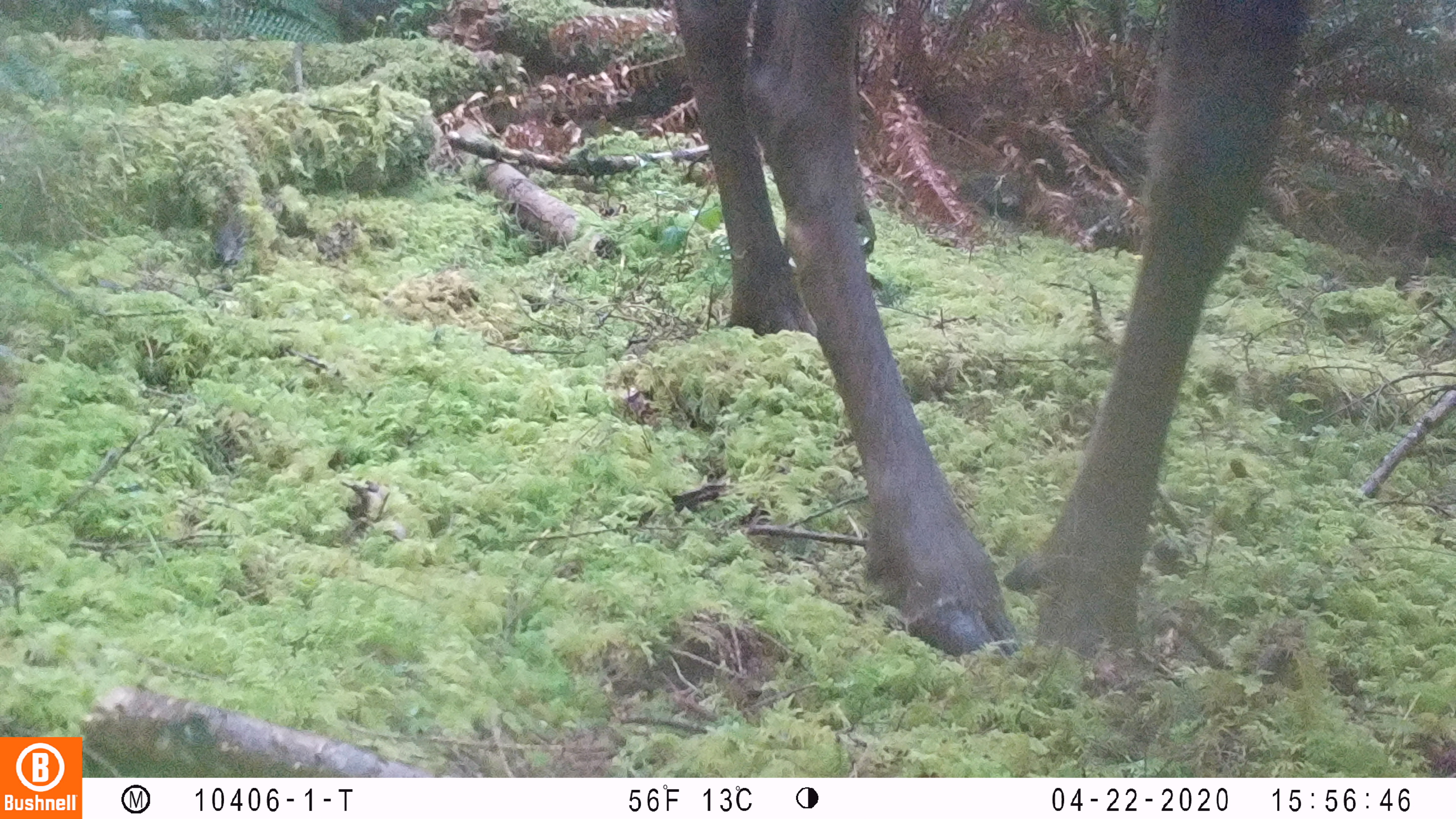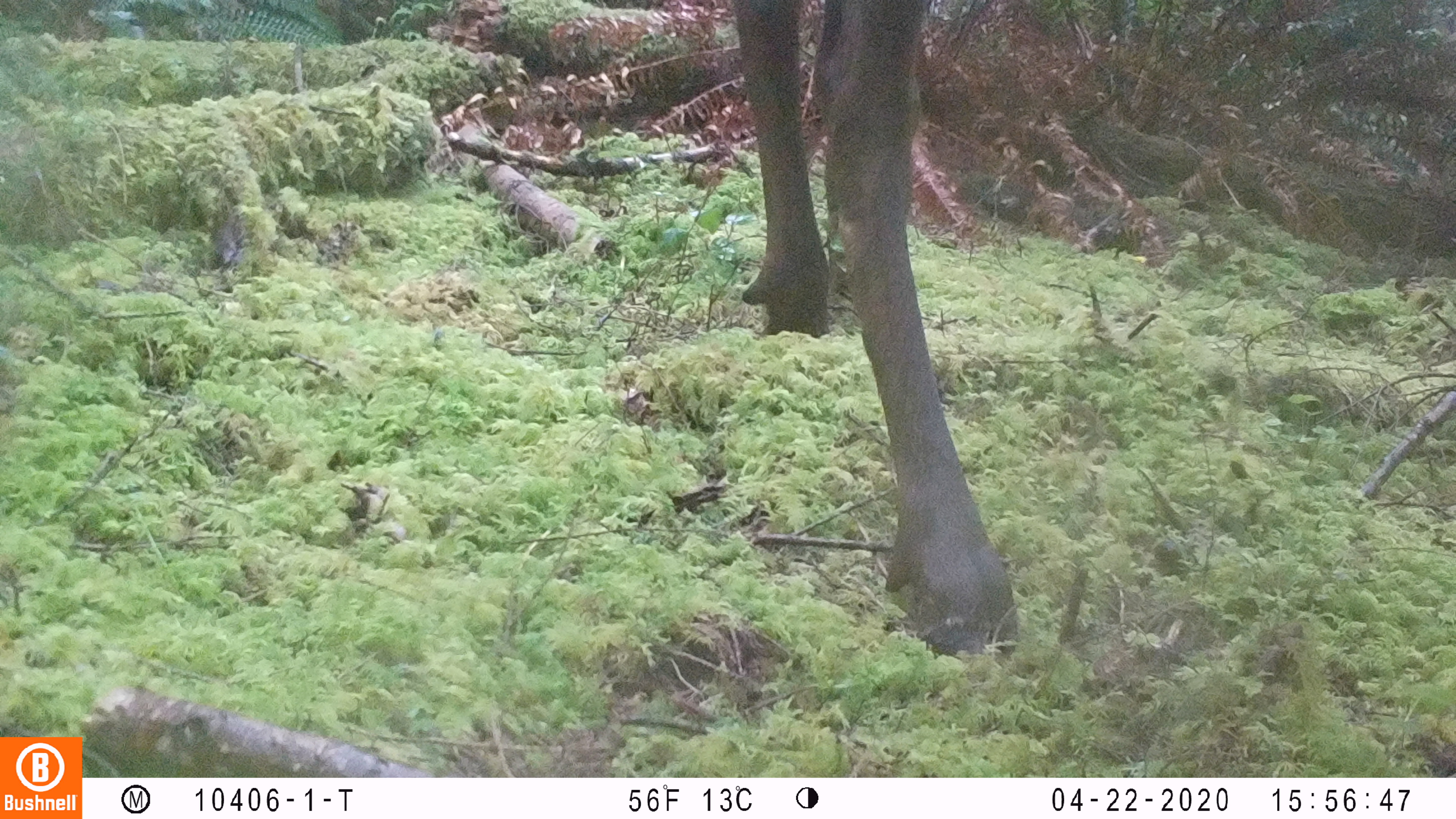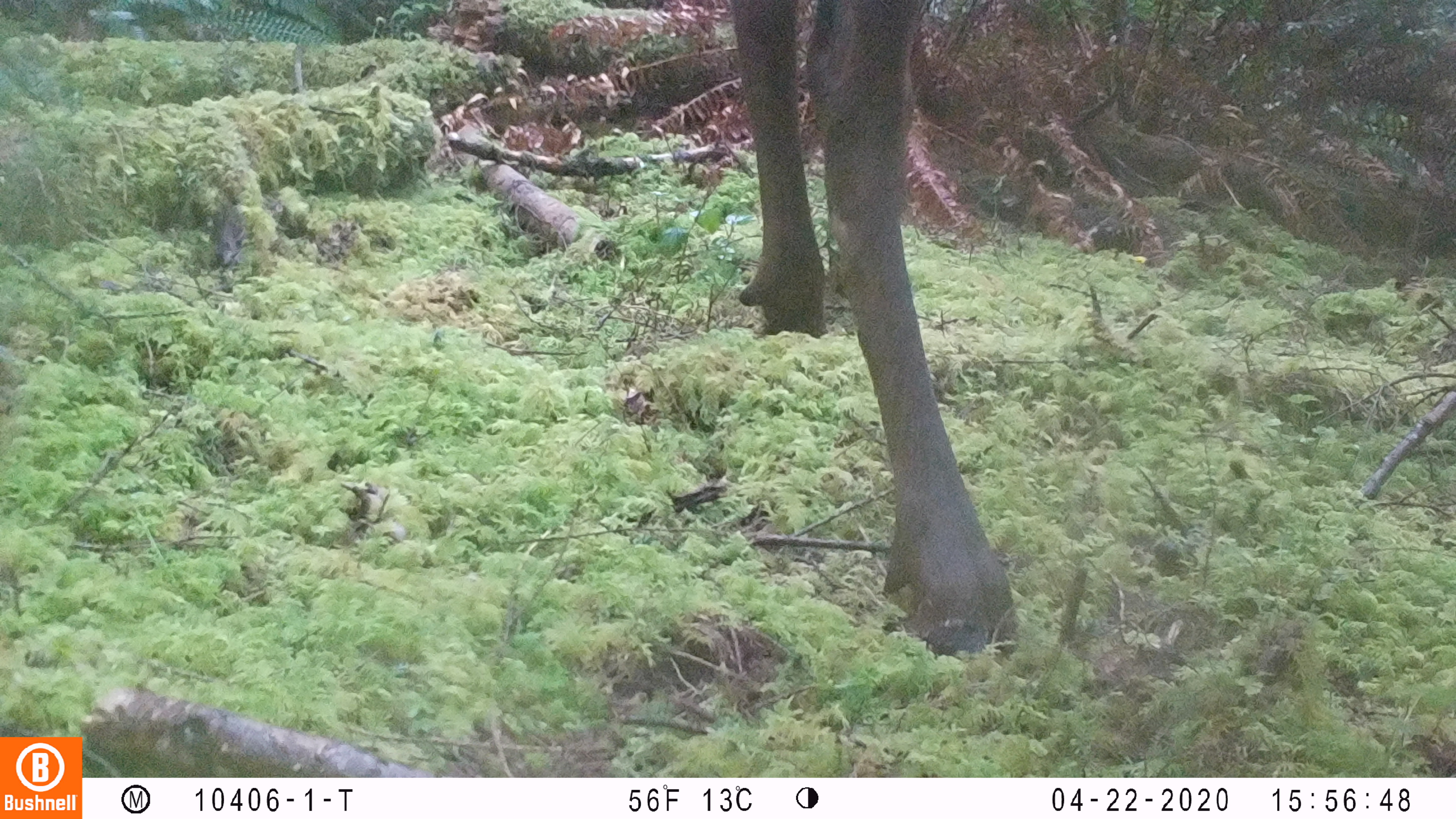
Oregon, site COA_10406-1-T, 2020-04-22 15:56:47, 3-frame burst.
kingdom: Animalia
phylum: Chordata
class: Mammalia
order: Artiodactyla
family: Cervidae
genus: Cervus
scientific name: Cervus canadensis roosevelti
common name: roosevelt elk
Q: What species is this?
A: Roosevelt elk (Cervus canadensis roosevelti).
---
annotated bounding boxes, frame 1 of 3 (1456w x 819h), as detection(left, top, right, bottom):
roosevelt elk: detection(670, 0, 1329, 674)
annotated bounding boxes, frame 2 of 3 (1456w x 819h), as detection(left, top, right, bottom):
roosevelt elk: detection(725, 2, 1030, 668)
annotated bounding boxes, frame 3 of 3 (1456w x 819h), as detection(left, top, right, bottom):
roosevelt elk: detection(719, 0, 1026, 670)